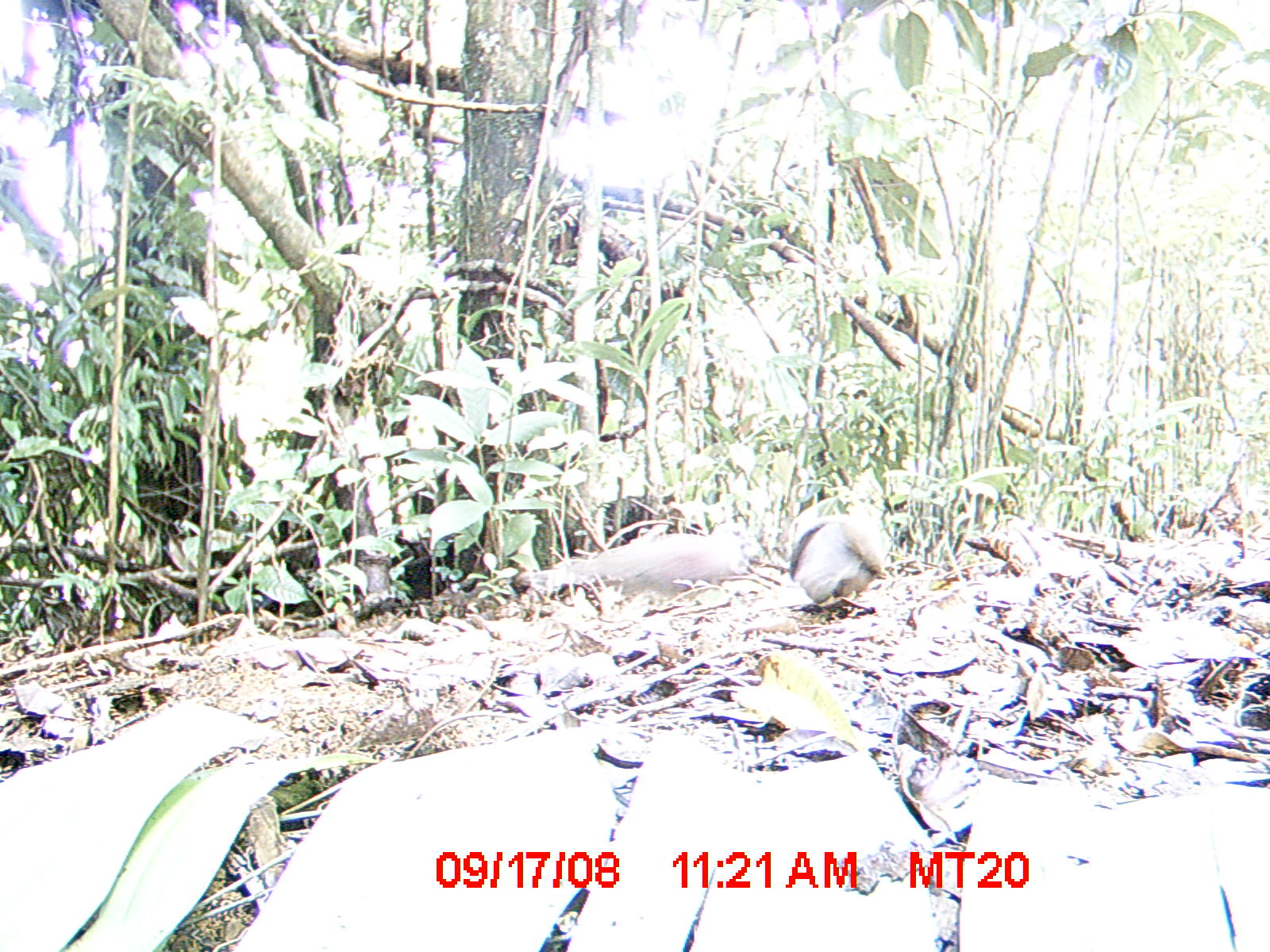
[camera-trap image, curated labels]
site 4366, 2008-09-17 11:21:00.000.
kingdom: Animalia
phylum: Chordata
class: Aves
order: Columbiformes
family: Columbidae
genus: Streptopelia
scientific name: Streptopelia picturata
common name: madagascar turtle-dove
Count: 2.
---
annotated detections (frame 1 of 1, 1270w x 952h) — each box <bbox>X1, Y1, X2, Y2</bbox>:
streptopelia picturata: <bbox>529, 521, 752, 591</bbox>; <bbox>790, 512, 893, 604</bbox>